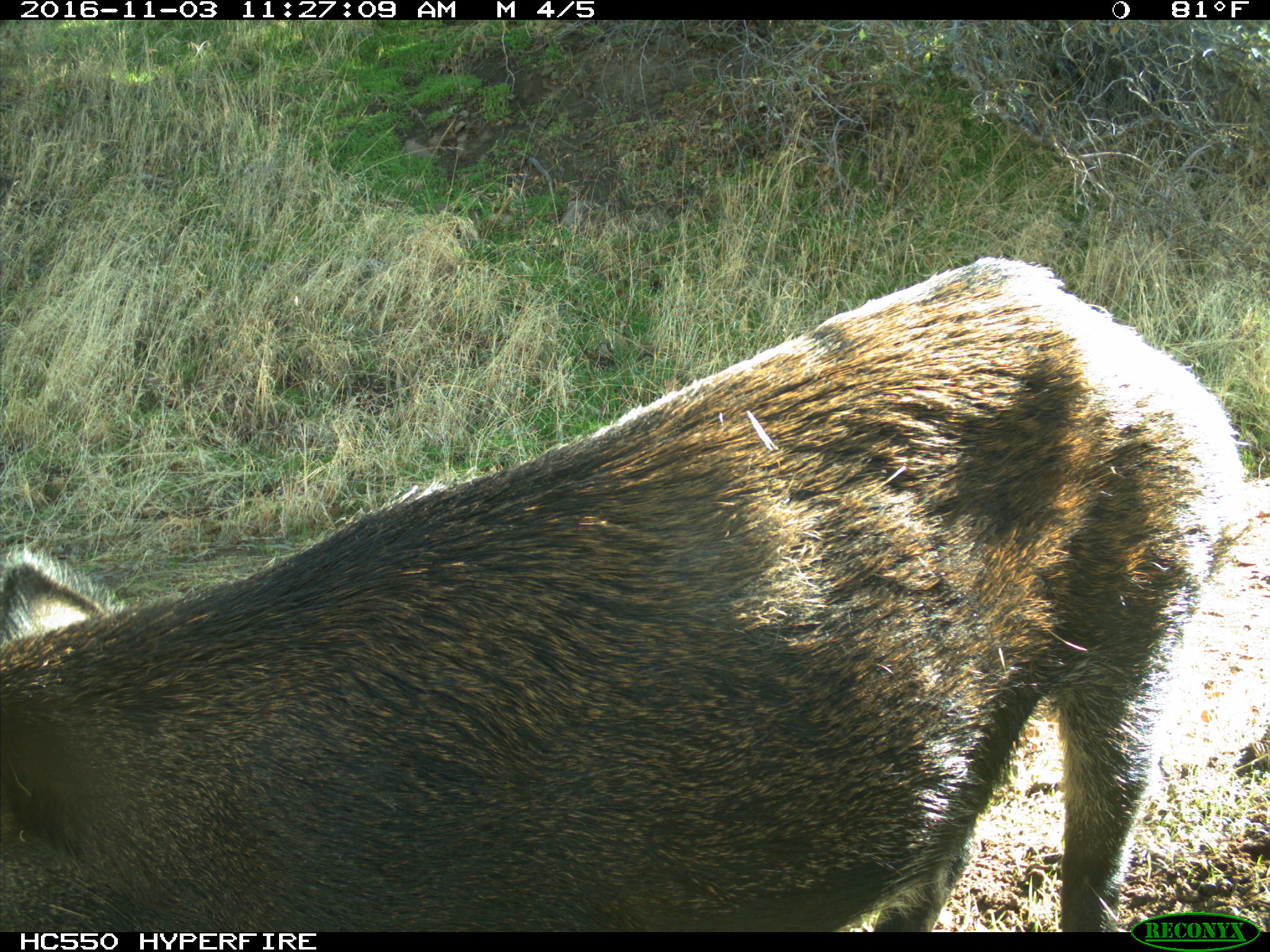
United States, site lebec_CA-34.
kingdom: Animalia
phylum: Chordata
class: Mammalia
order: Artiodactyla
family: Suidae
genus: Sus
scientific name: Sus scrofa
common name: wild boar